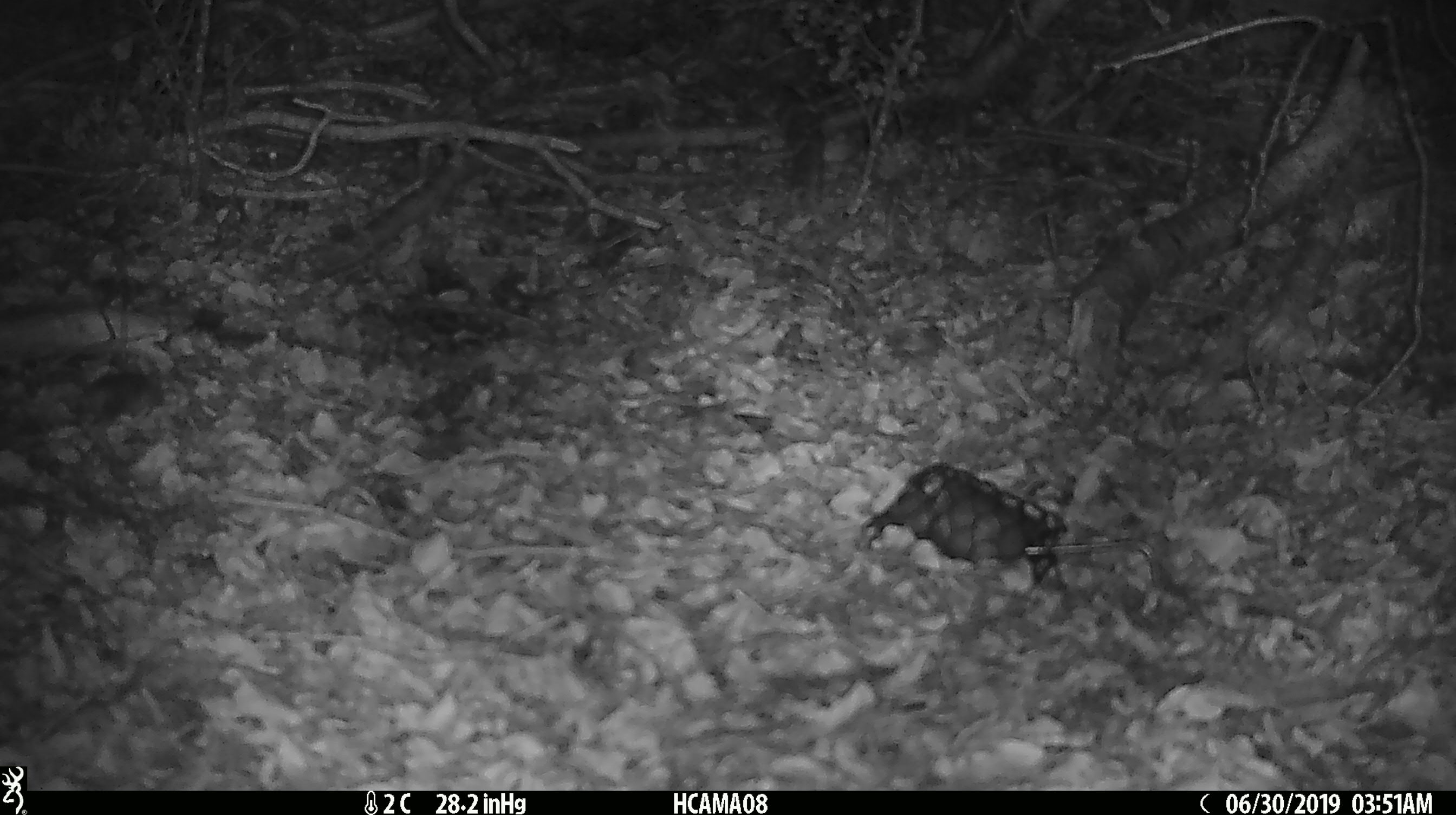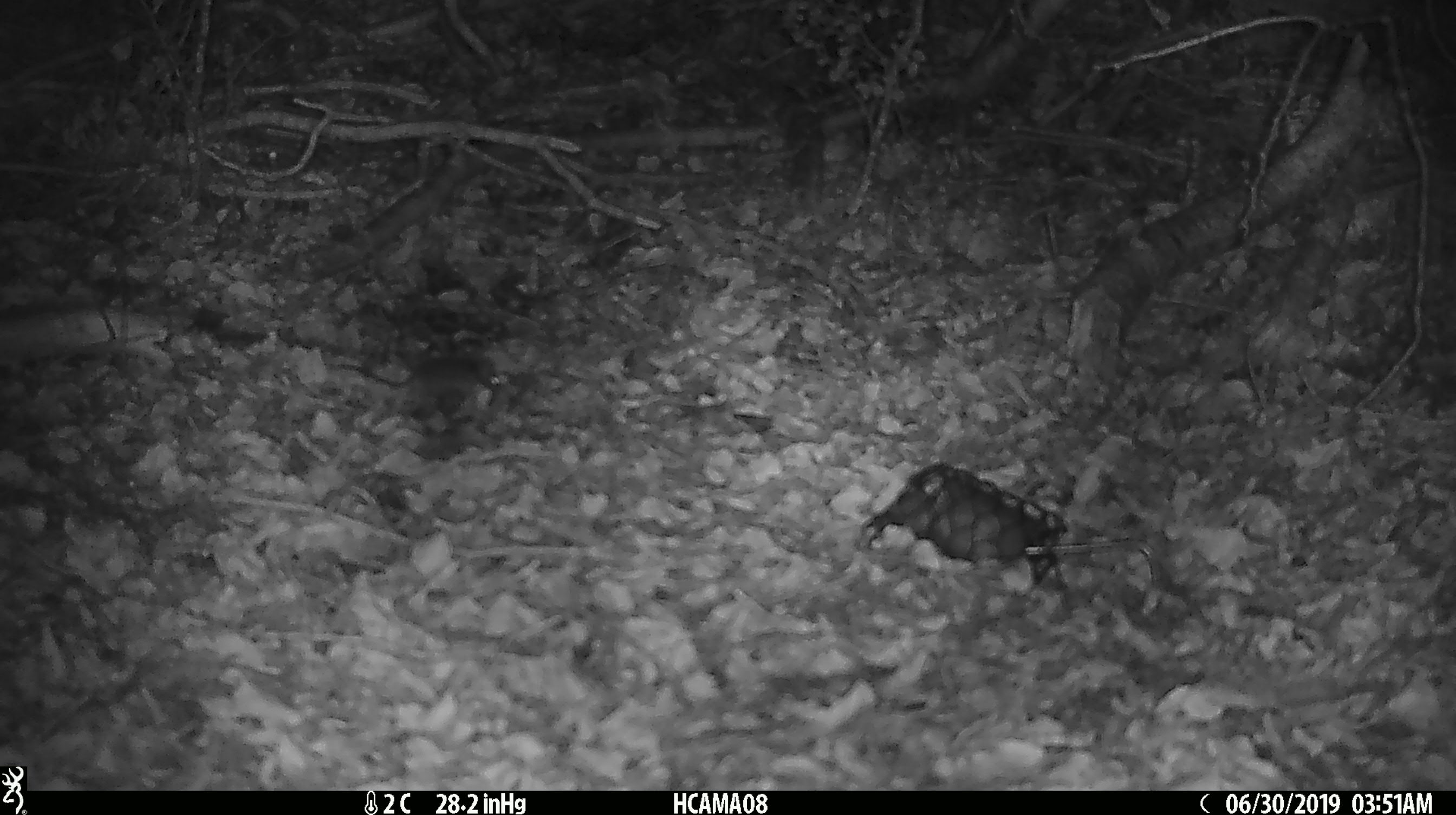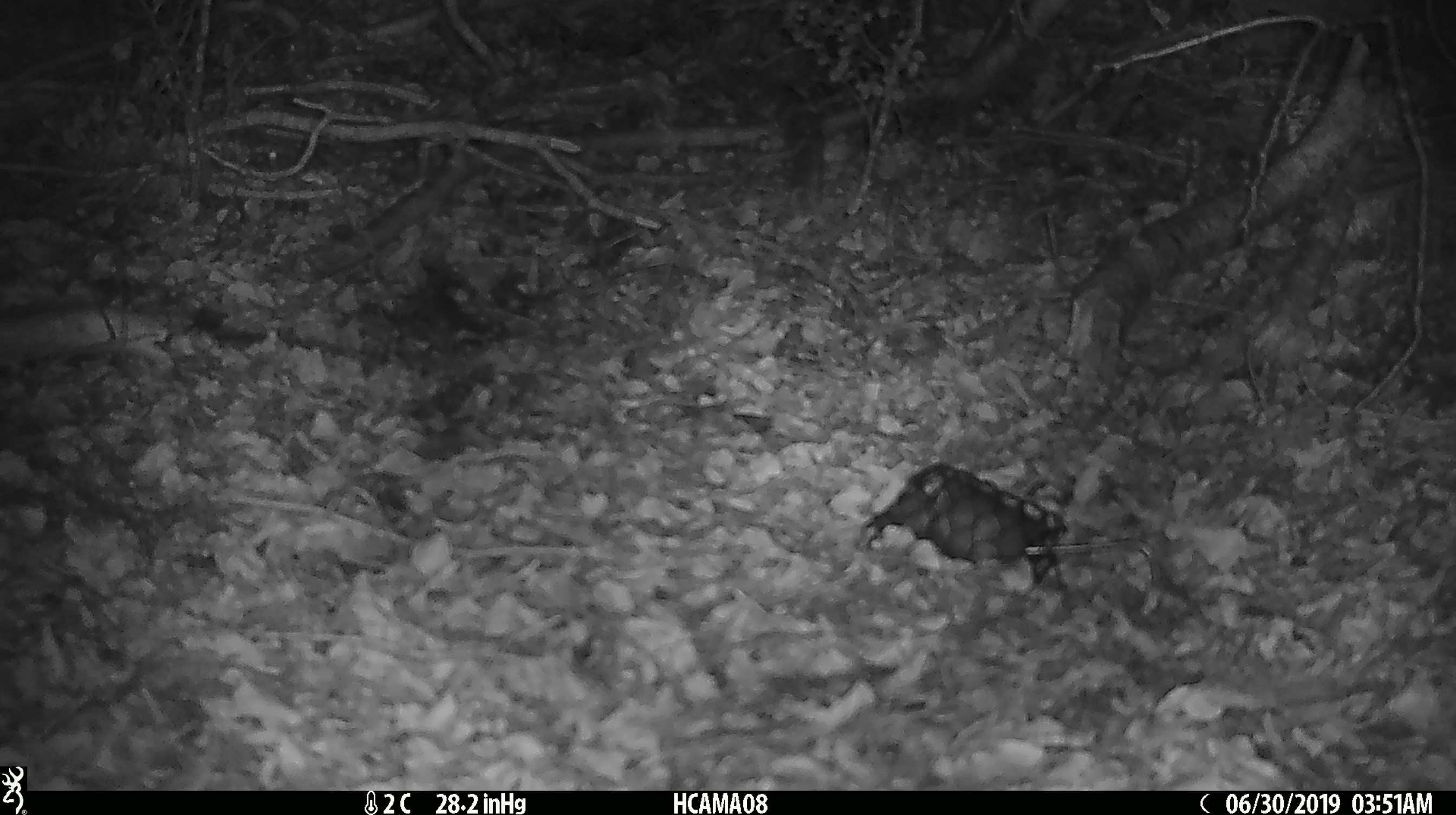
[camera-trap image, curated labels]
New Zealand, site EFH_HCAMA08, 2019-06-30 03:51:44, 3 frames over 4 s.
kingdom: Animalia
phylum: Chordata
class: Mammalia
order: Rodentia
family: Muridae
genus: Mus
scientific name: Mus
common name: mouse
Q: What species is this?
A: Mouse (Mus).